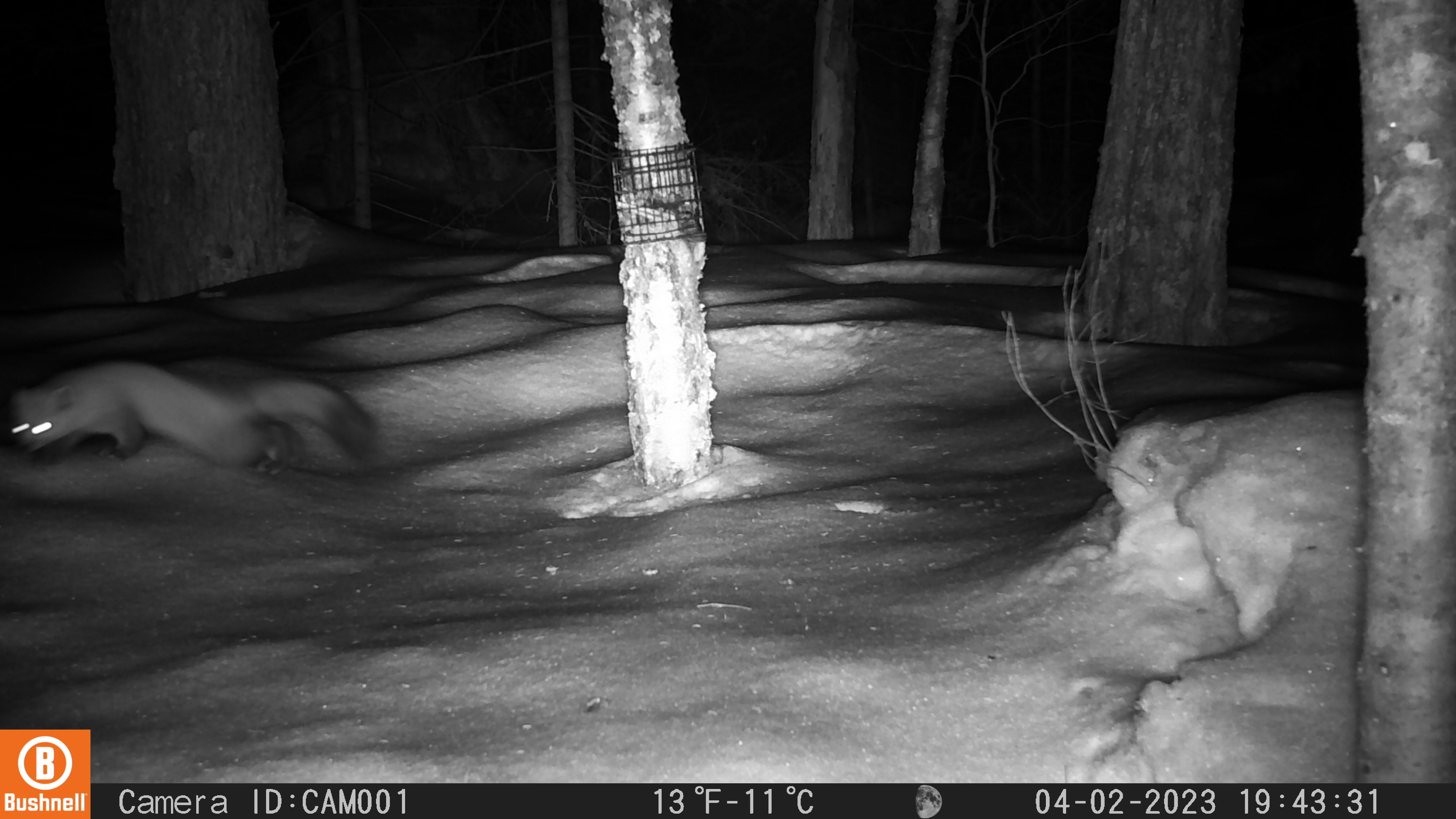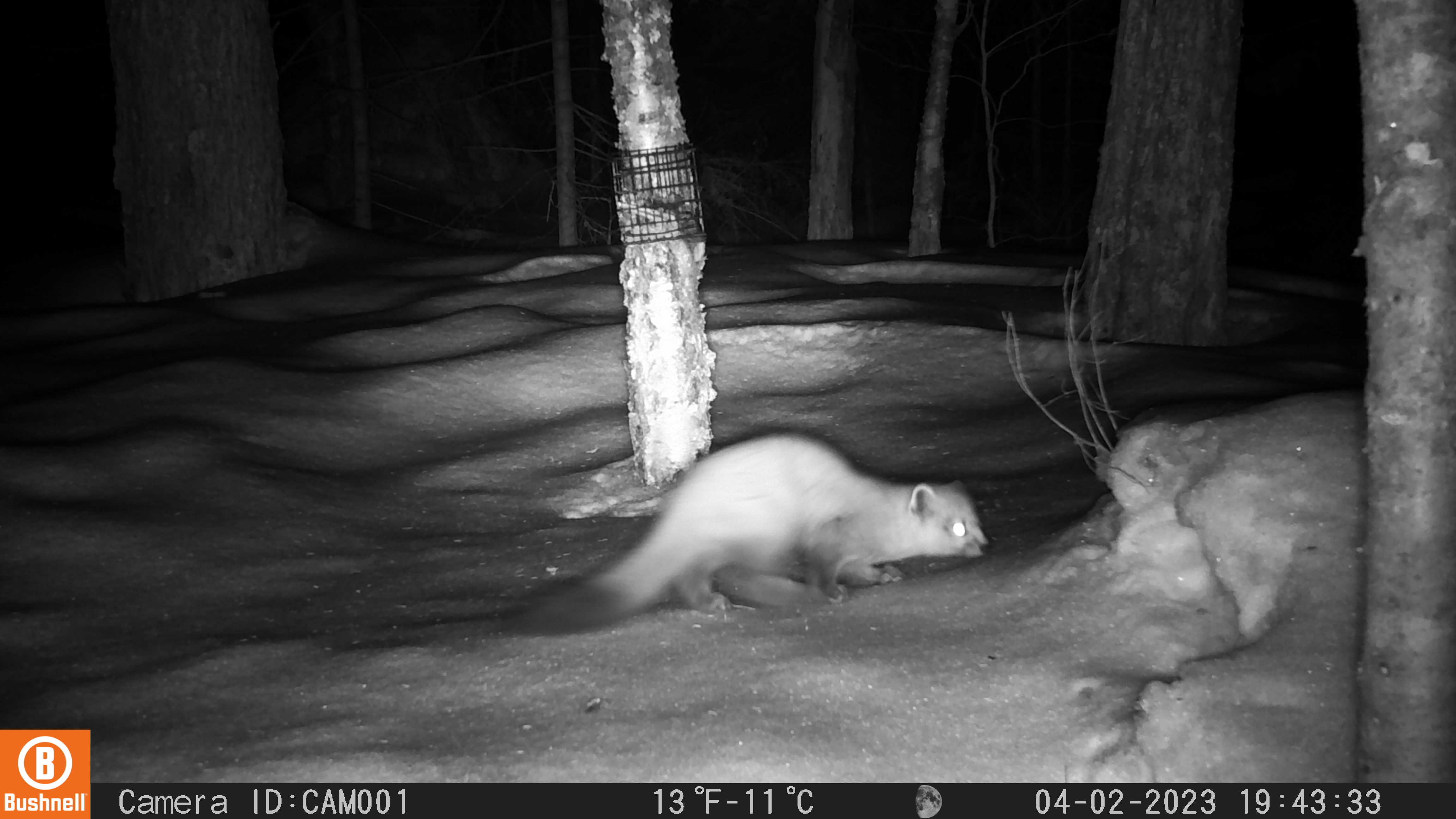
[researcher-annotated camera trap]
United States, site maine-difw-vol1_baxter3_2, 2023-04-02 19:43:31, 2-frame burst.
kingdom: Animalia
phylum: Chordata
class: Mammalia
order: Carnivora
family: Mustelidae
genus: Martes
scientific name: Martes americana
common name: american marten